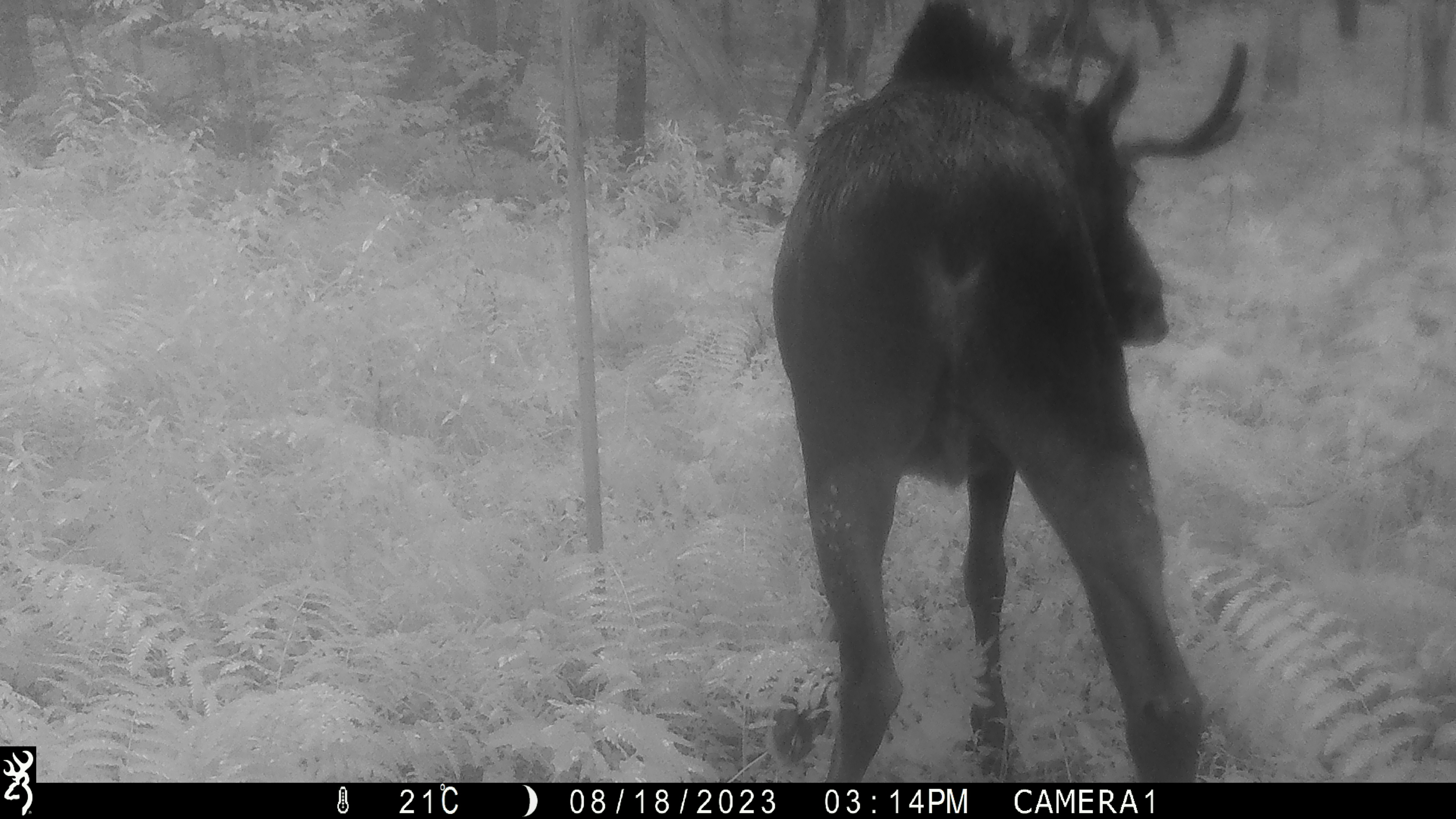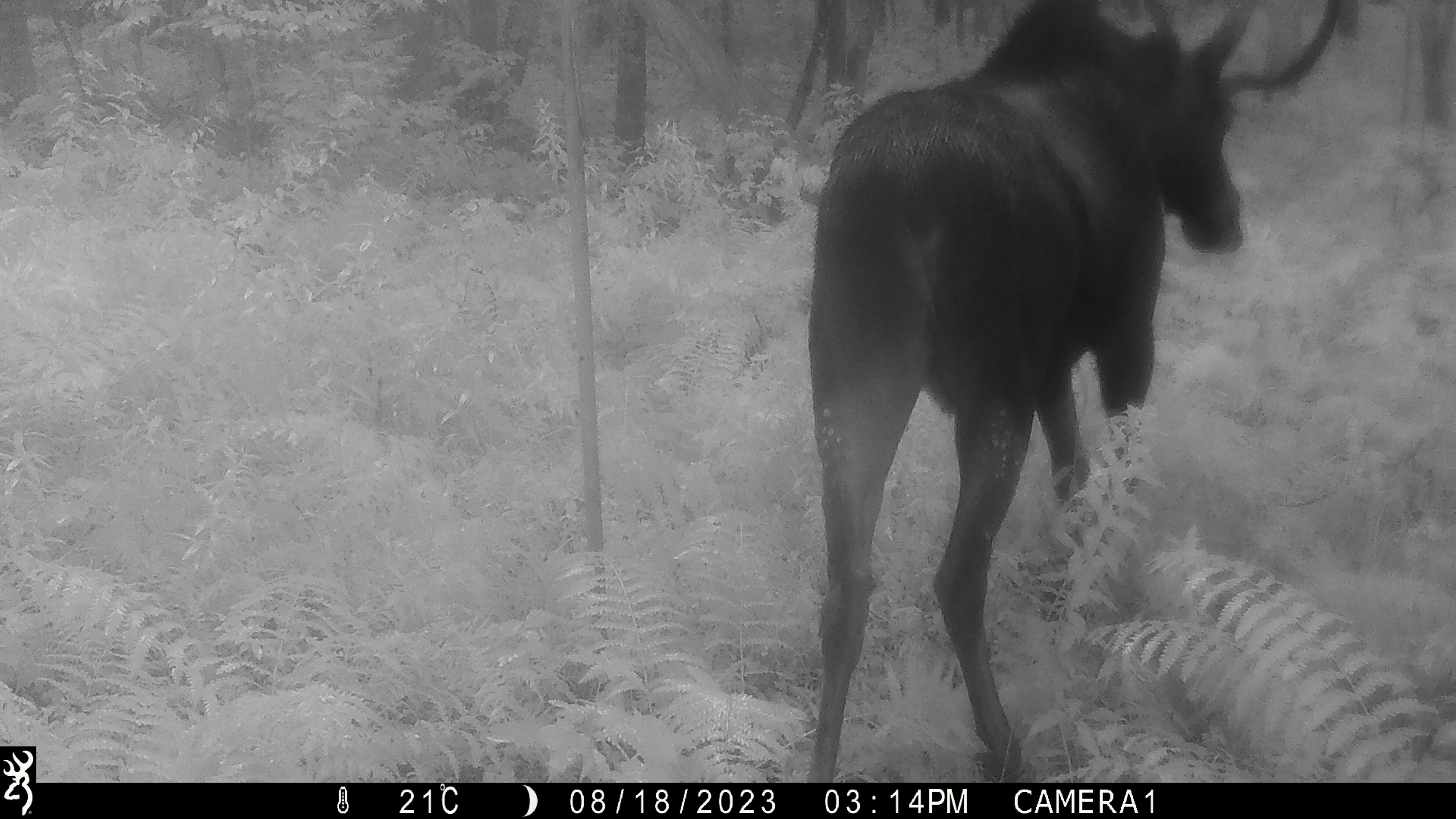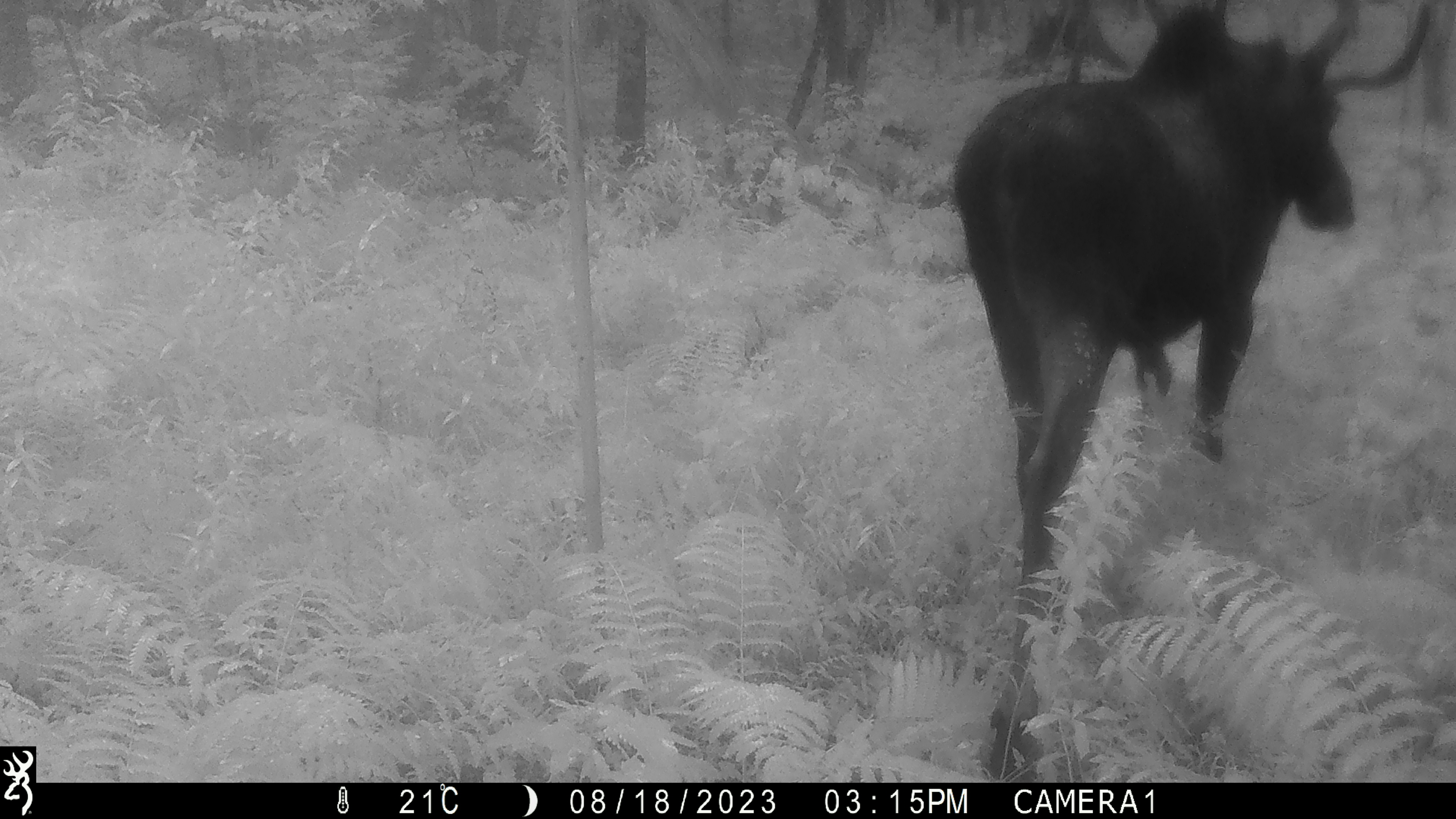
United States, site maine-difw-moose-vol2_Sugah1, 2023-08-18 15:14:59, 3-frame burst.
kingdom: Animalia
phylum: Chordata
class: Mammalia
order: Artiodactyla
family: Cervidae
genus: Alces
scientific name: Alces alces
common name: moose